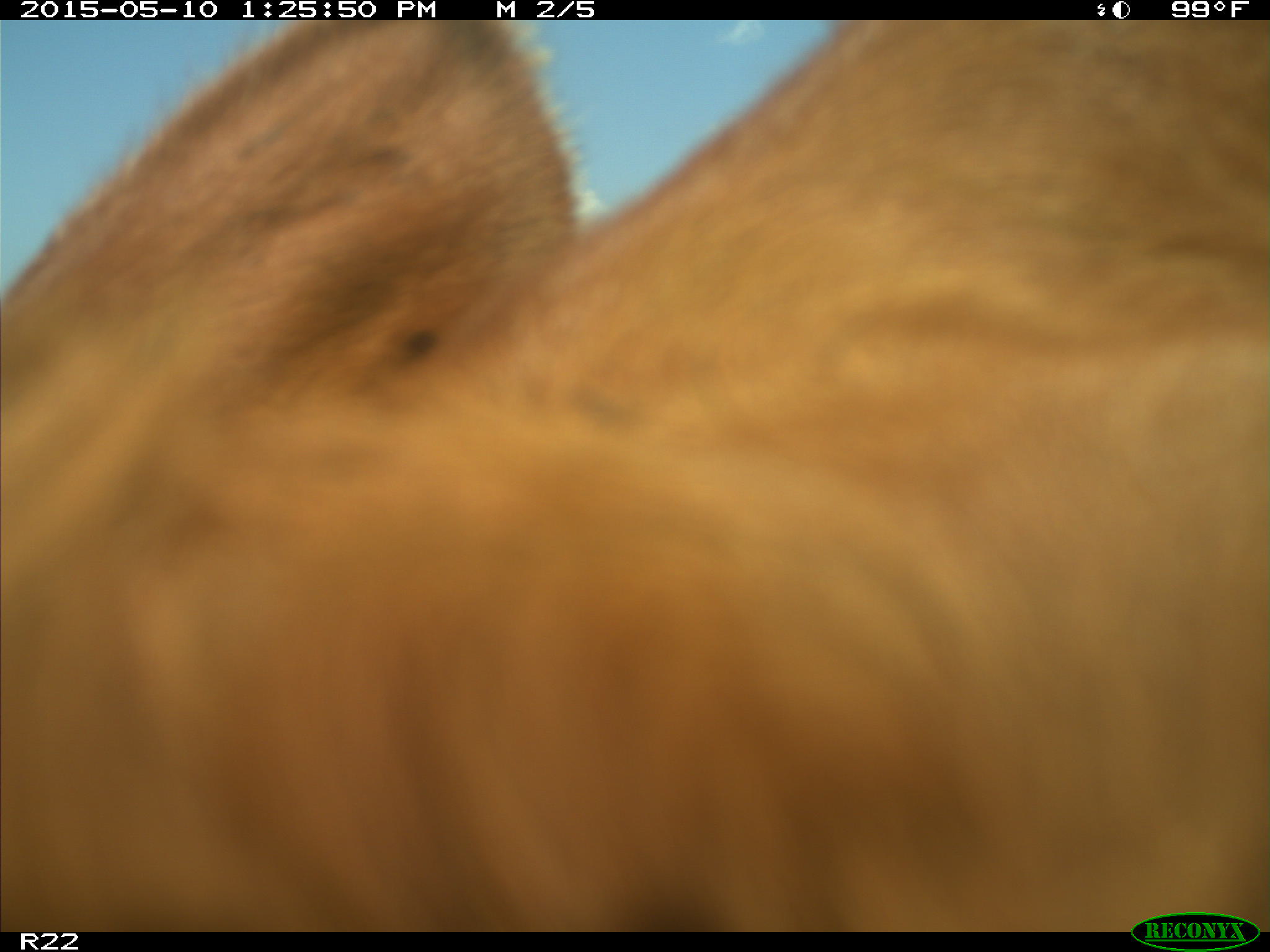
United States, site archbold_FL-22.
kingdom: Animalia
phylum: Chordata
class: Mammalia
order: Artiodactyla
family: Bovidae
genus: Bos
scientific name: Bos taurus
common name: domestic cow